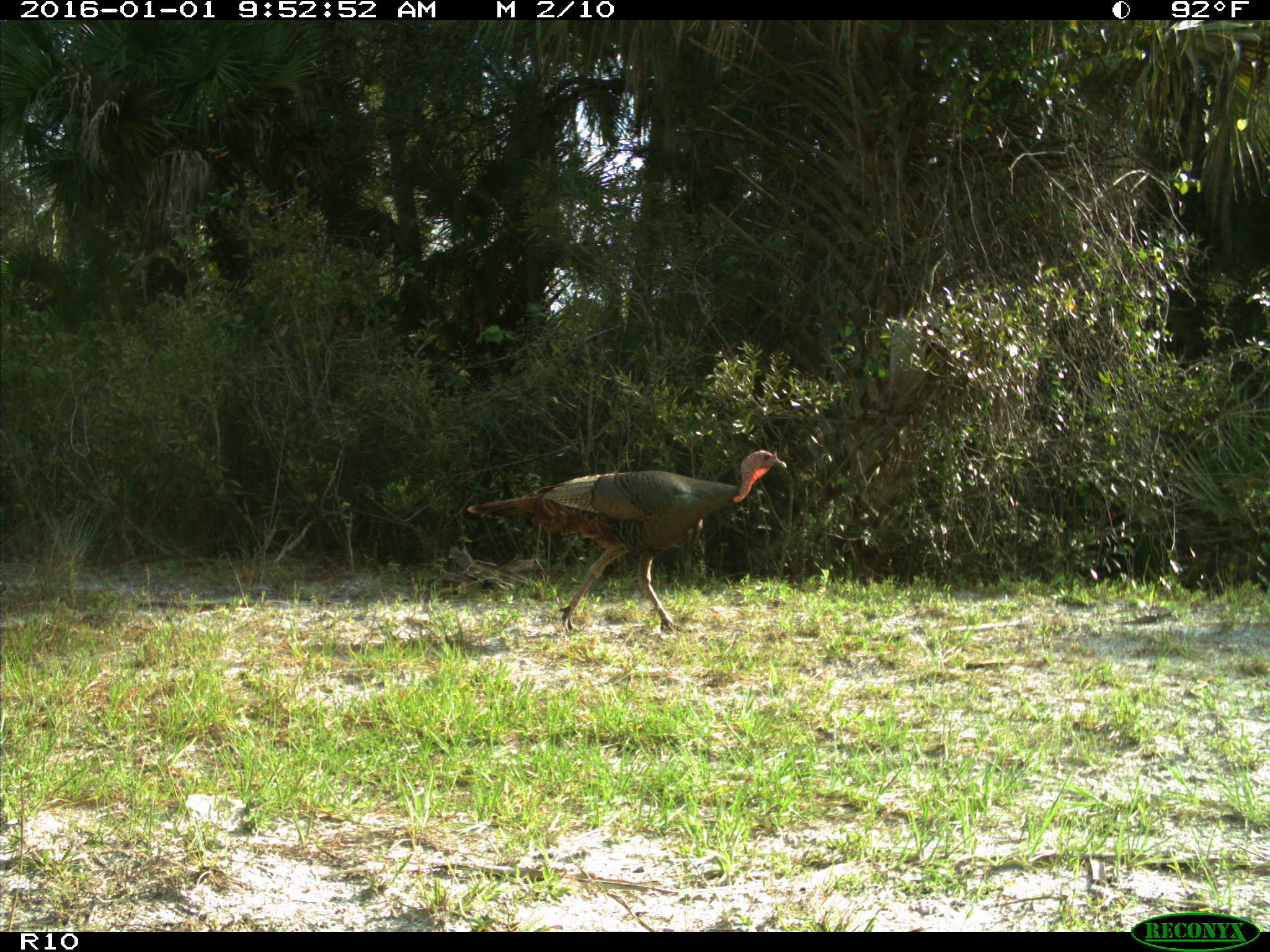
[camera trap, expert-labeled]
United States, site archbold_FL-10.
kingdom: Animalia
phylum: Chordata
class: Aves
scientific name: Aves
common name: birds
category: unidentified bird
Unidentified bird (birds) (Aves).